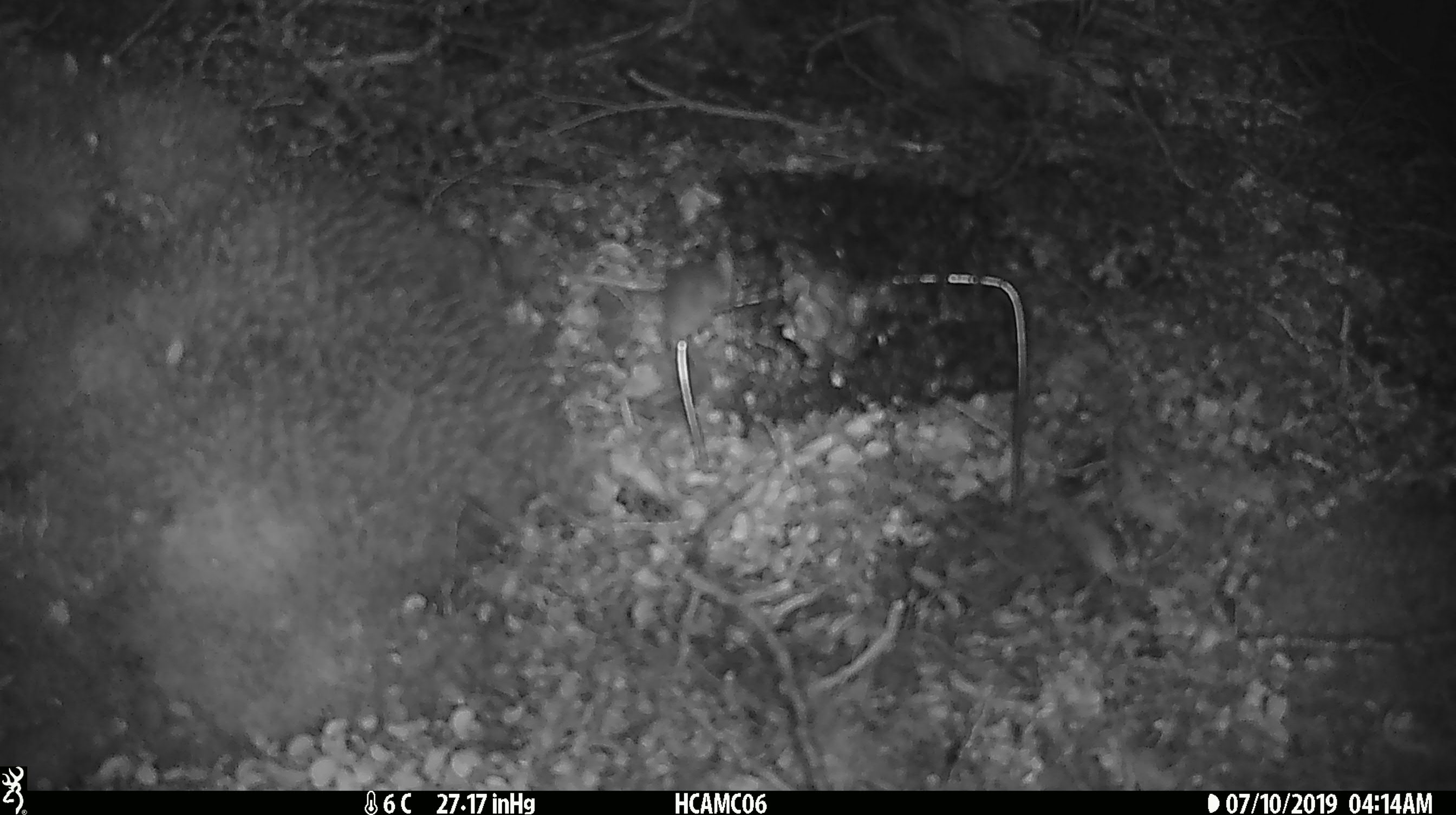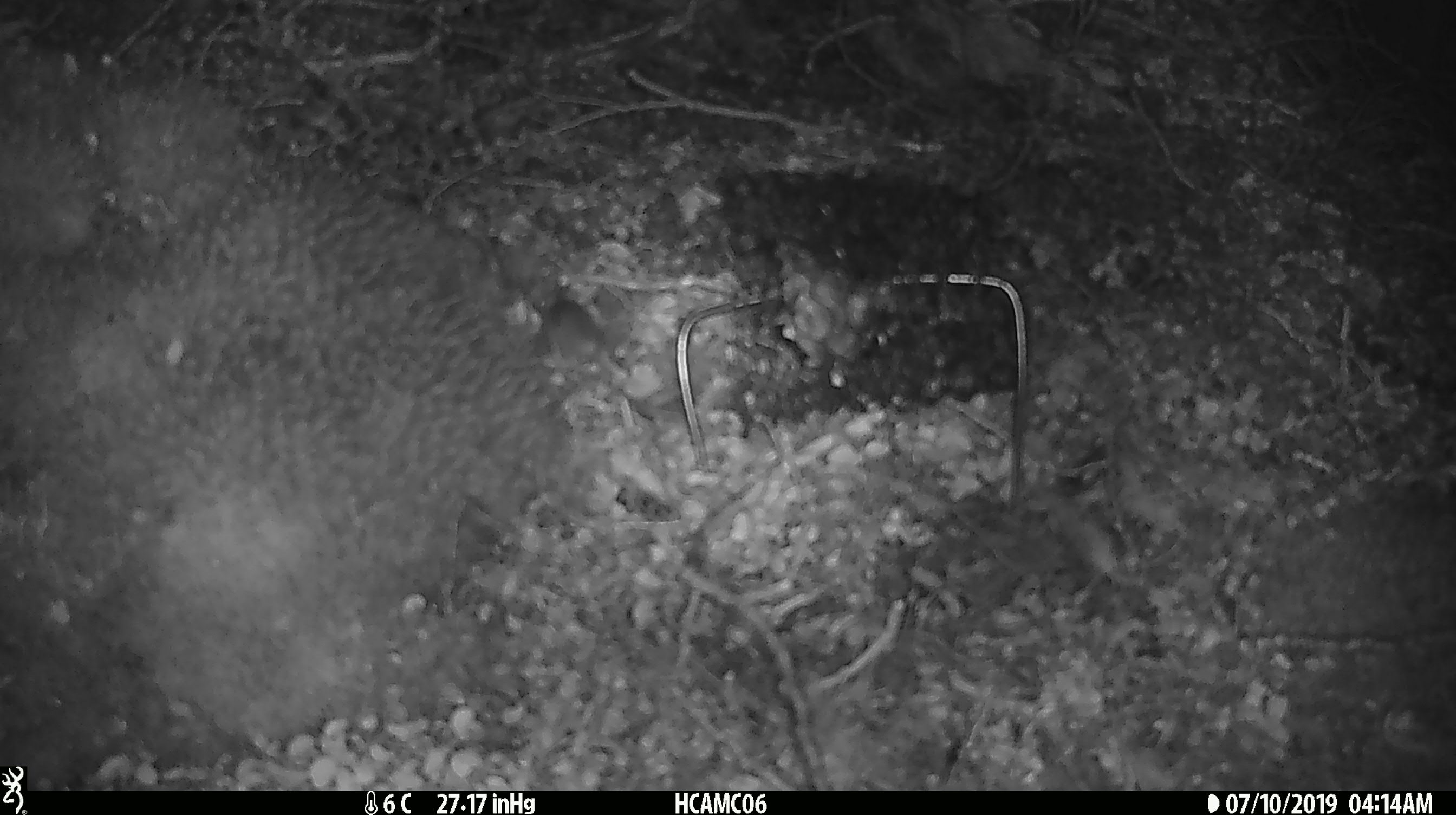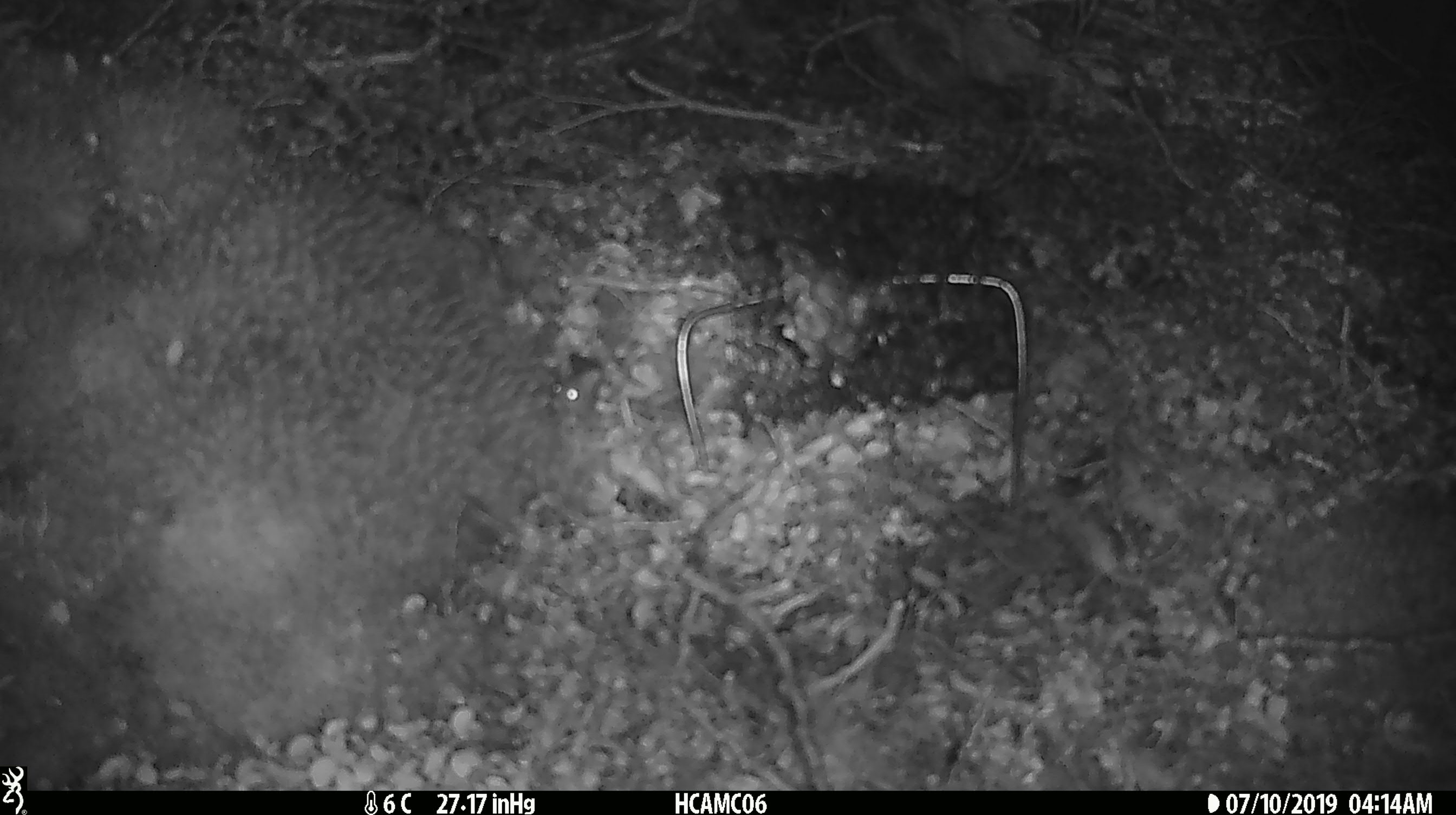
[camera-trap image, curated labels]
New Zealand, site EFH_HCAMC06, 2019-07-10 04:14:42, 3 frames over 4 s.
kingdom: Animalia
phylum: Chordata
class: Mammalia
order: Rodentia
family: Muridae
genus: Mus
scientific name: Mus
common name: mouse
Mouse (Mus).